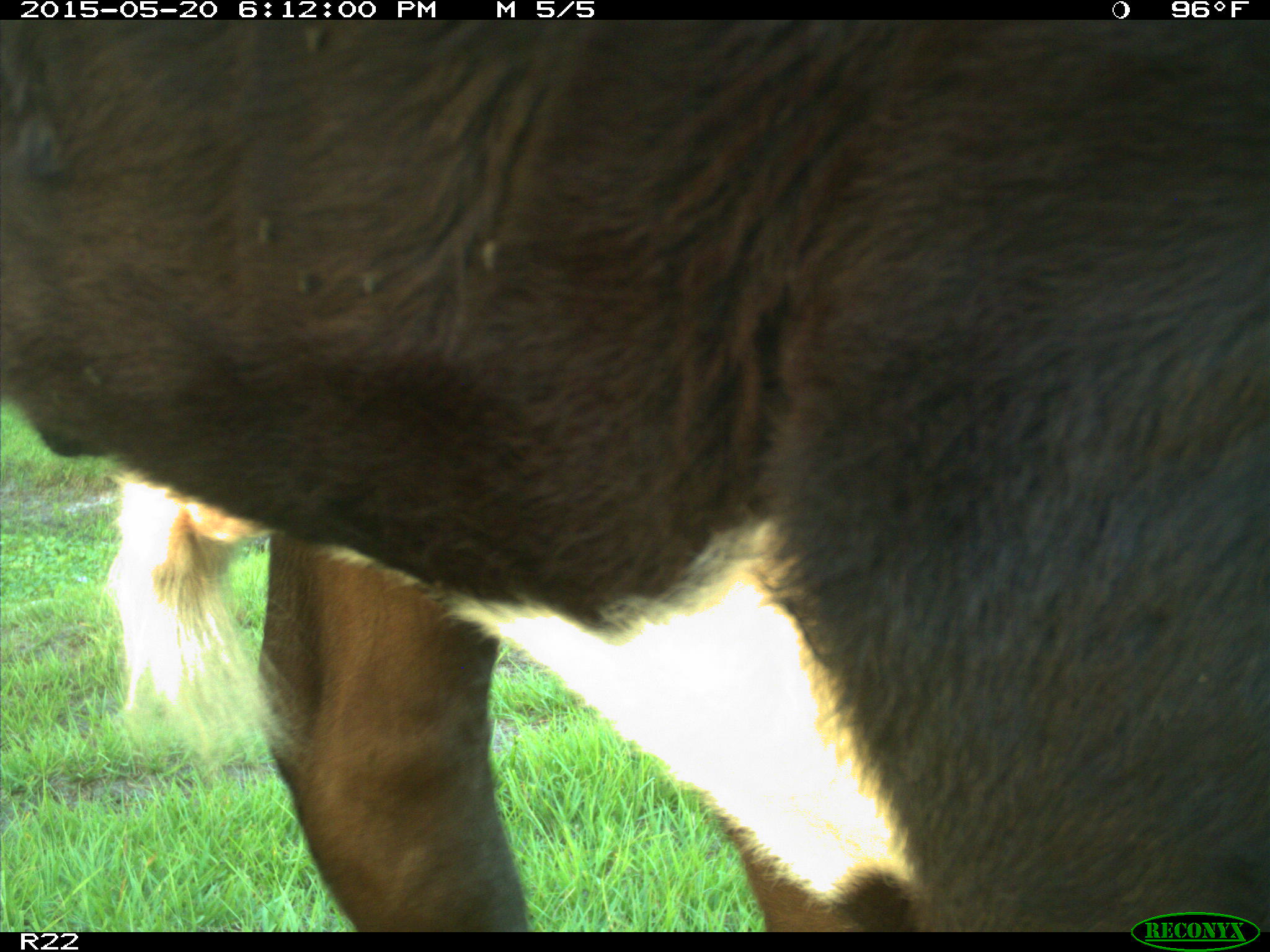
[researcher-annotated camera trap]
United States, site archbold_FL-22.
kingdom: Animalia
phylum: Chordata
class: Mammalia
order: Artiodactyla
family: Bovidae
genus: Bos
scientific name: Bos taurus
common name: domestic cow